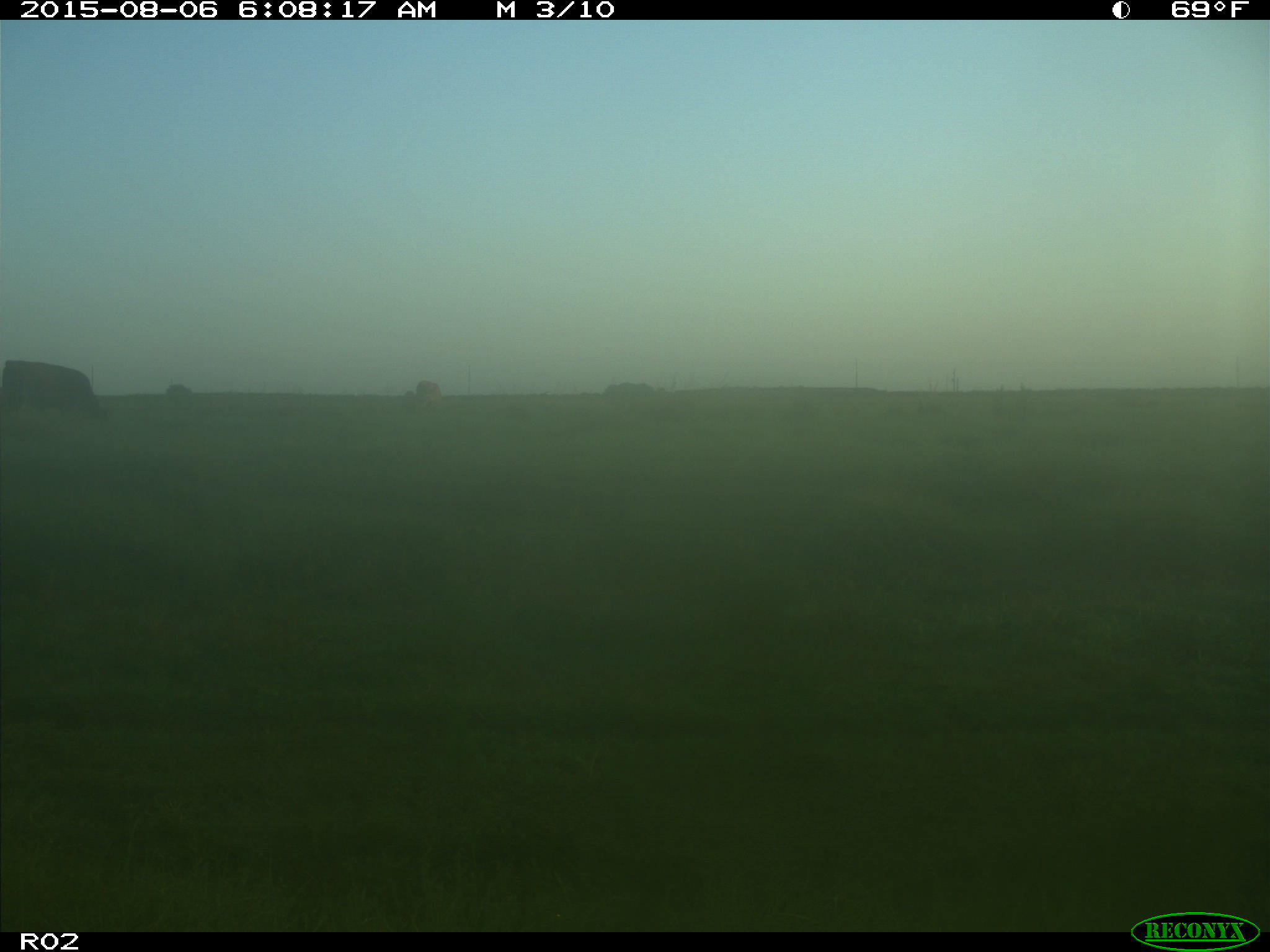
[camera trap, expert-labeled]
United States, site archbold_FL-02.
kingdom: Animalia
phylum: Chordata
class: Mammalia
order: Artiodactyla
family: Bovidae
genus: Bos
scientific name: Bos taurus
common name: domestic cow